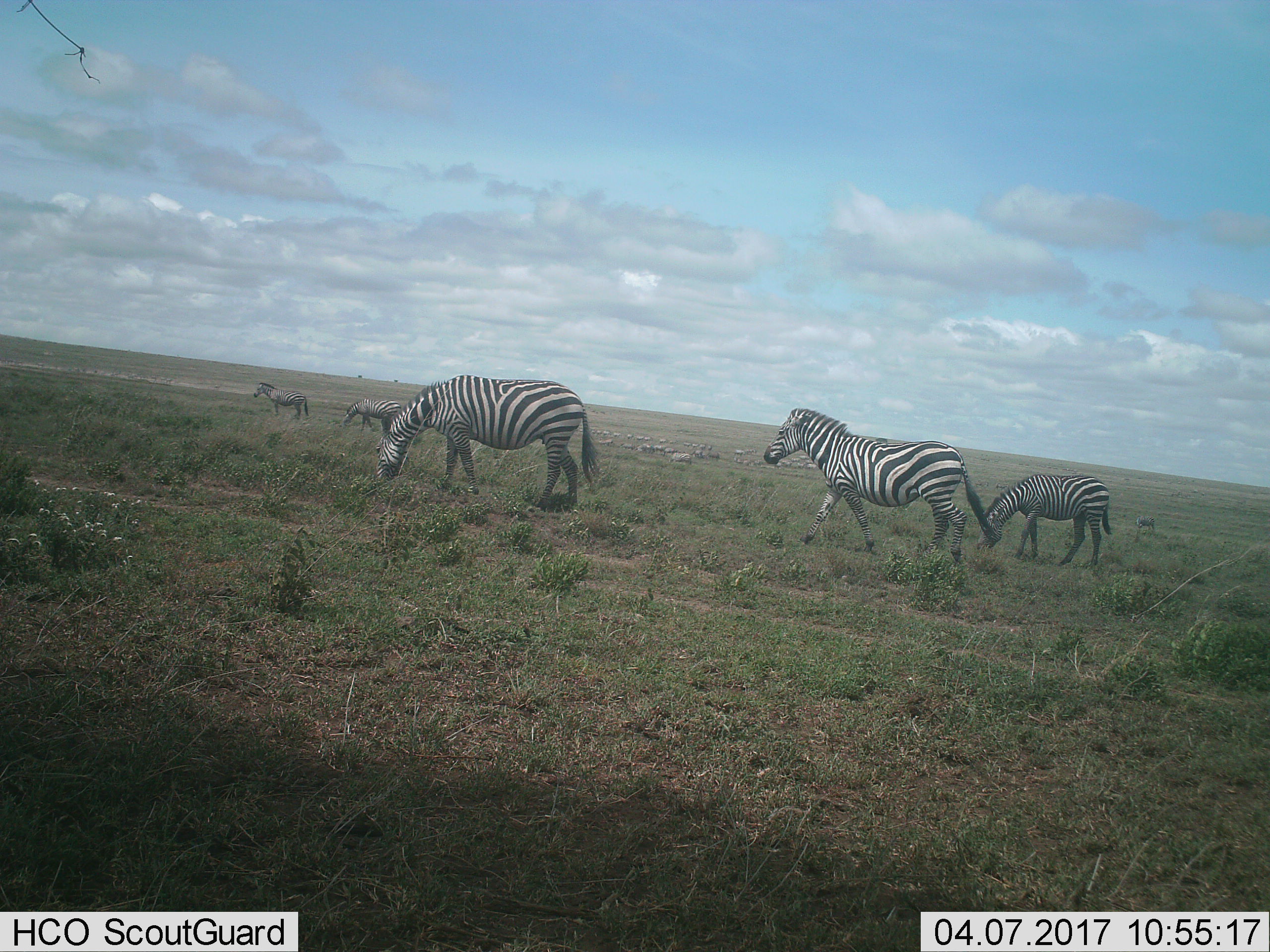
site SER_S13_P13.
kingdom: Animalia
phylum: Chordata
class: Mammalia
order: Perissodactyla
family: Equidae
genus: Equus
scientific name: Equus quagga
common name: plains zebra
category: zebraplains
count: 5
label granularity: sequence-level